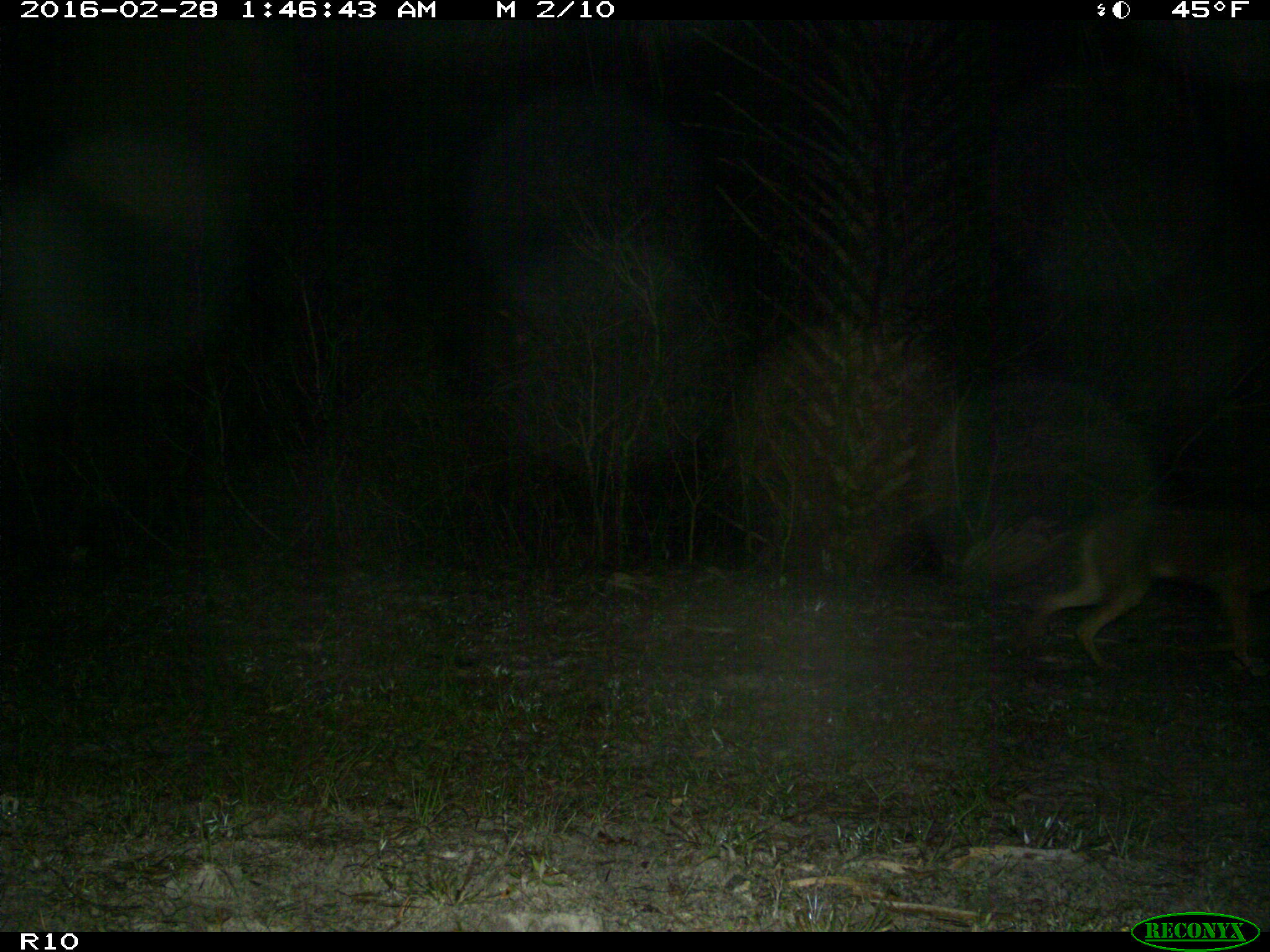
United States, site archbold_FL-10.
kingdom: Animalia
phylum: Chordata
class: Mammalia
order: Carnivora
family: Canidae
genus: Canis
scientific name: Canis latrans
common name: coyote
Canis latrans (coyote).